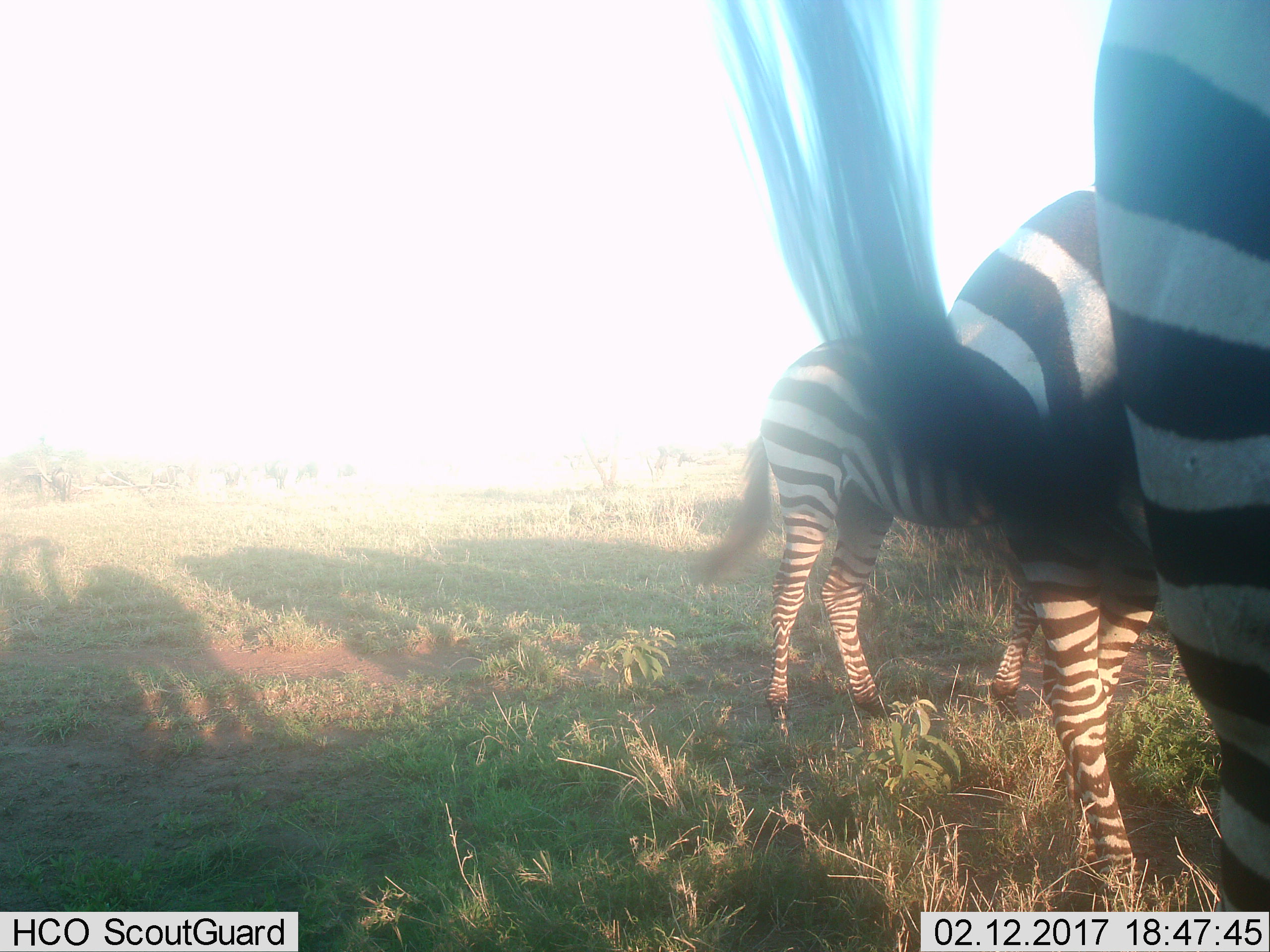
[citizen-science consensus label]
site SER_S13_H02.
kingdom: Animalia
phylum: Chordata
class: Mammalia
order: Perissodactyla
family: Equidae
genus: Equus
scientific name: Equus quagga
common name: plains zebra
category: zebraplains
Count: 3.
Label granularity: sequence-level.